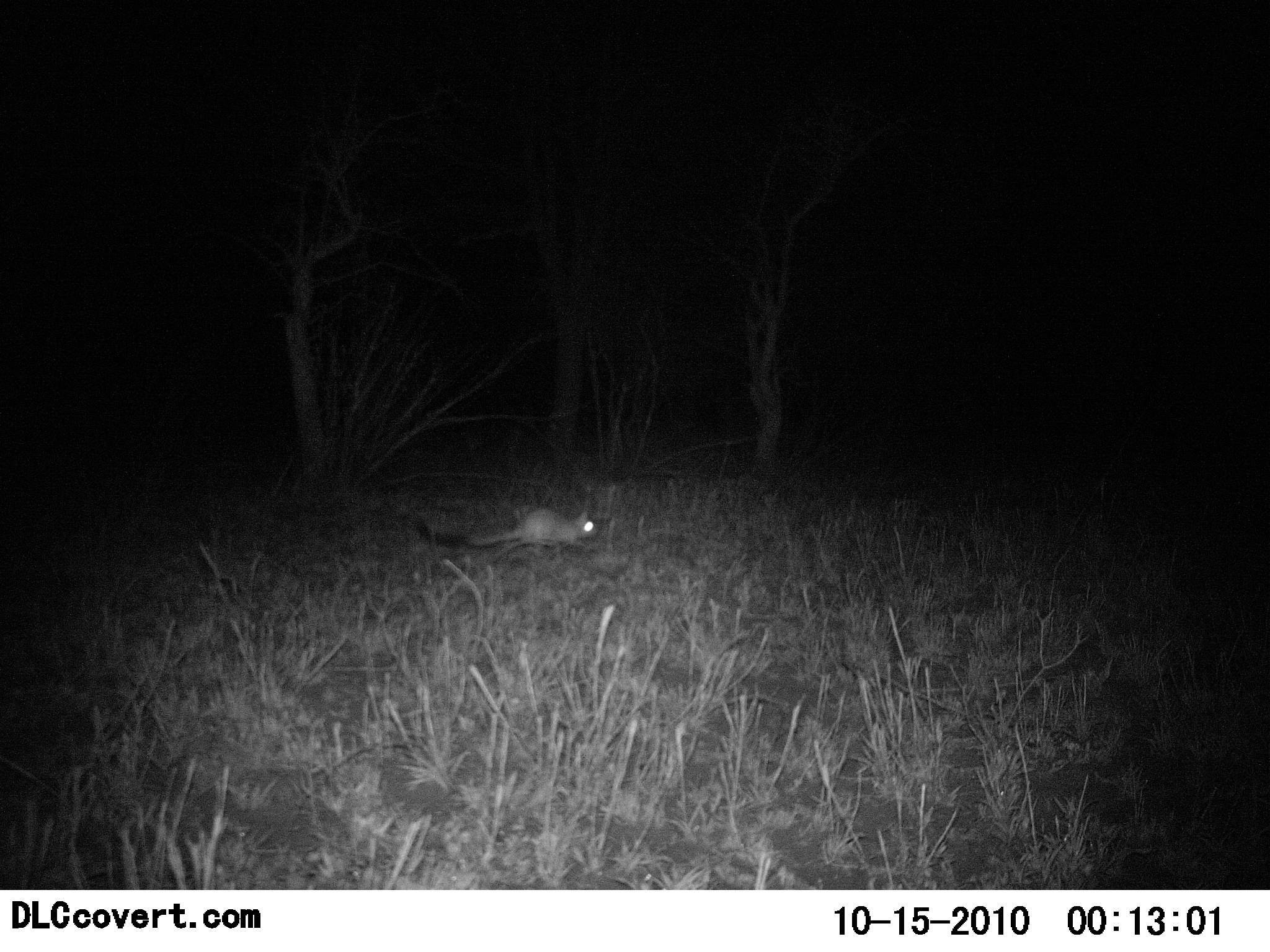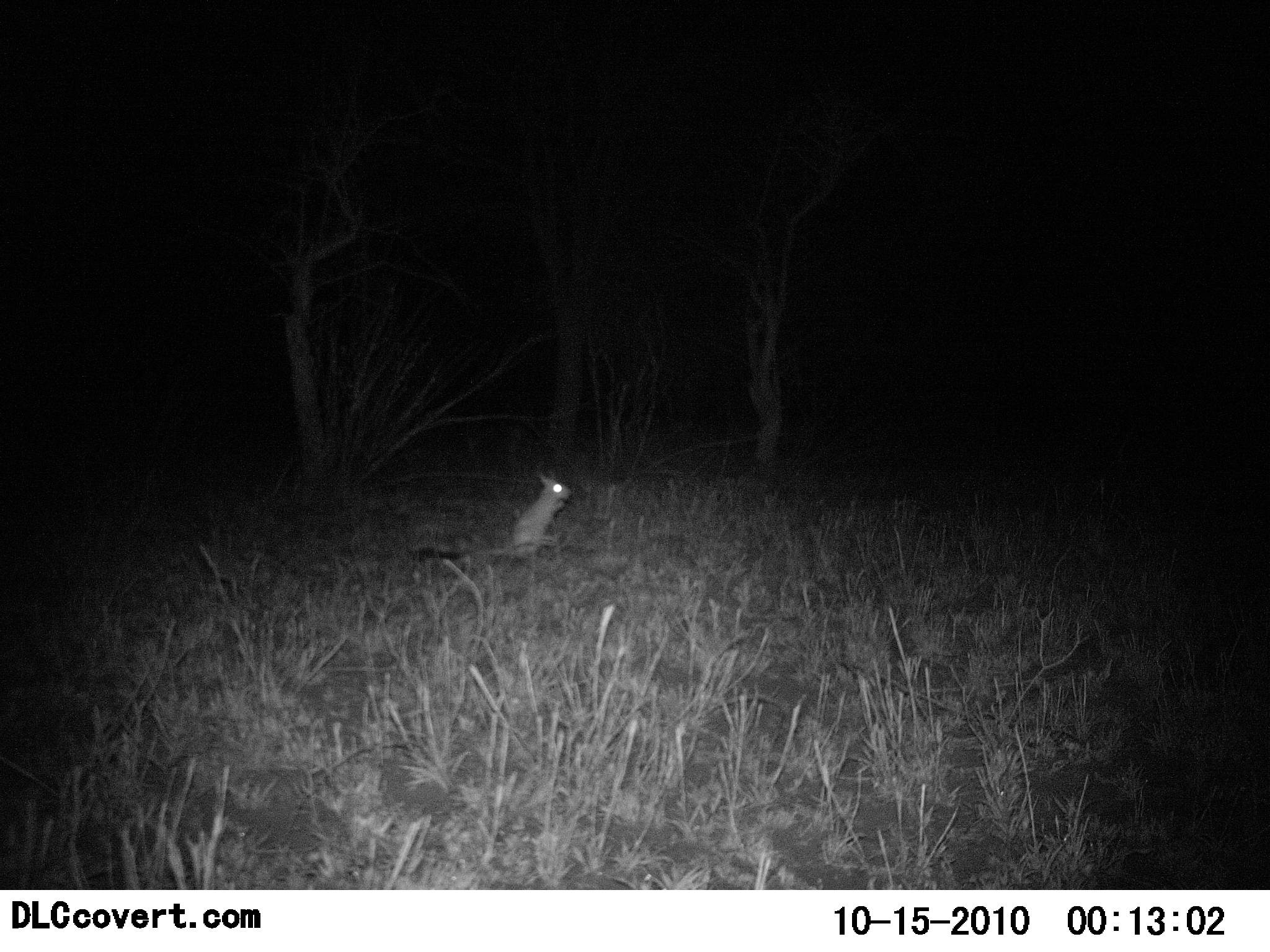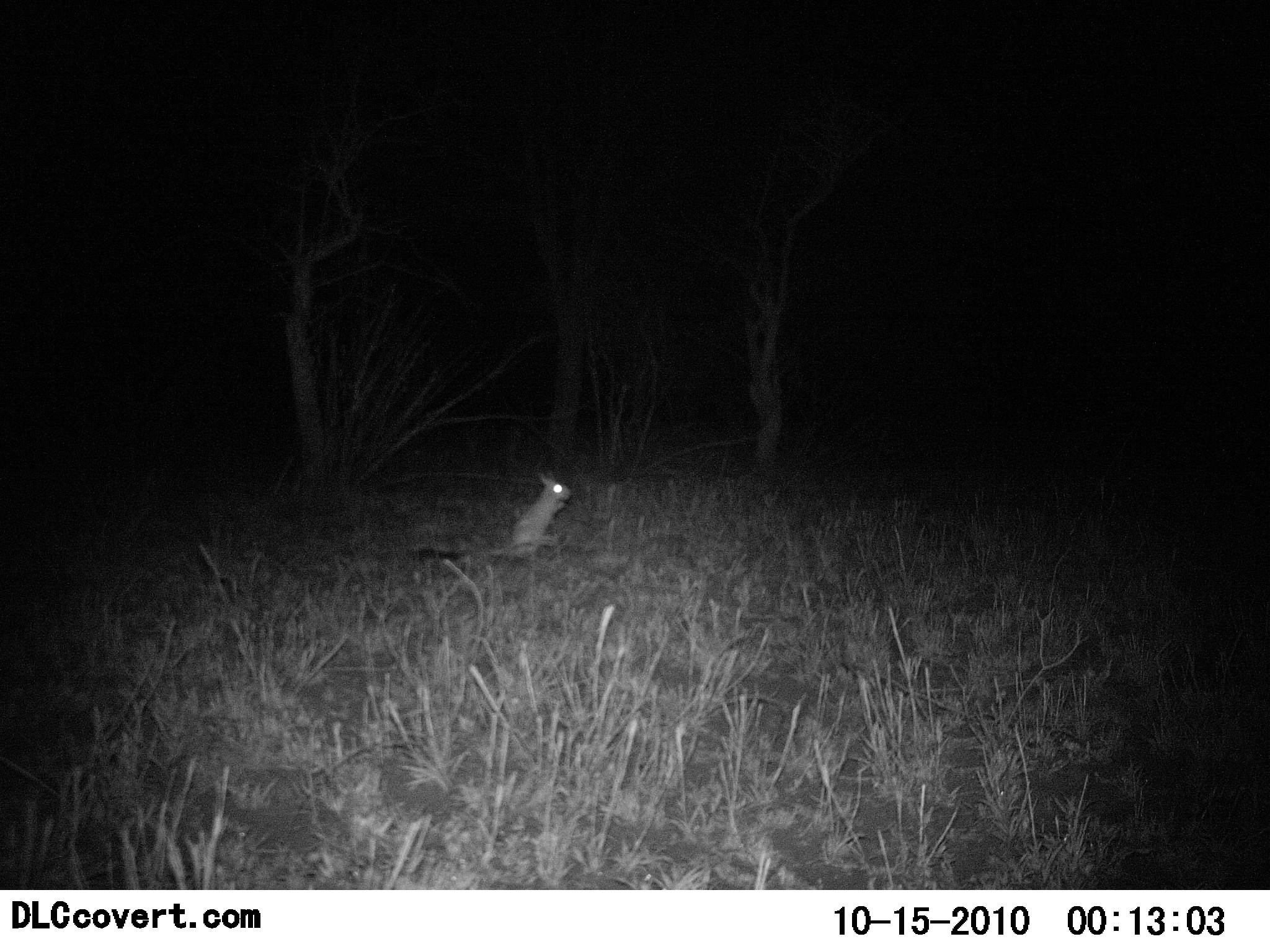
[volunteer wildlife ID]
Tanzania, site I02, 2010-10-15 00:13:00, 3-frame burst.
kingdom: Animalia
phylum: Chordata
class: Mammalia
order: Rodentia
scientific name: Rodentia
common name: rodents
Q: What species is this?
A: Rodents (Rodentia).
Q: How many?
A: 1.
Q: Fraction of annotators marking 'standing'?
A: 64%.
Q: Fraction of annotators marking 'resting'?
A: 0%.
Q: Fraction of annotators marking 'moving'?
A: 29%.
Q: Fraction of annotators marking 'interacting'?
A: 0%.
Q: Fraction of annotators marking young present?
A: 0%.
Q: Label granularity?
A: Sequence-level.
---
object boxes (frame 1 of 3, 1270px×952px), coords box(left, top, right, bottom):
animal: box(401, 501, 609, 560)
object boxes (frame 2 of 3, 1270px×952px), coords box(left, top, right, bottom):
animal: box(507, 467, 575, 563)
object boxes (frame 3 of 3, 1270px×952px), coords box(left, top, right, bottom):
animal: box(491, 465, 575, 564)